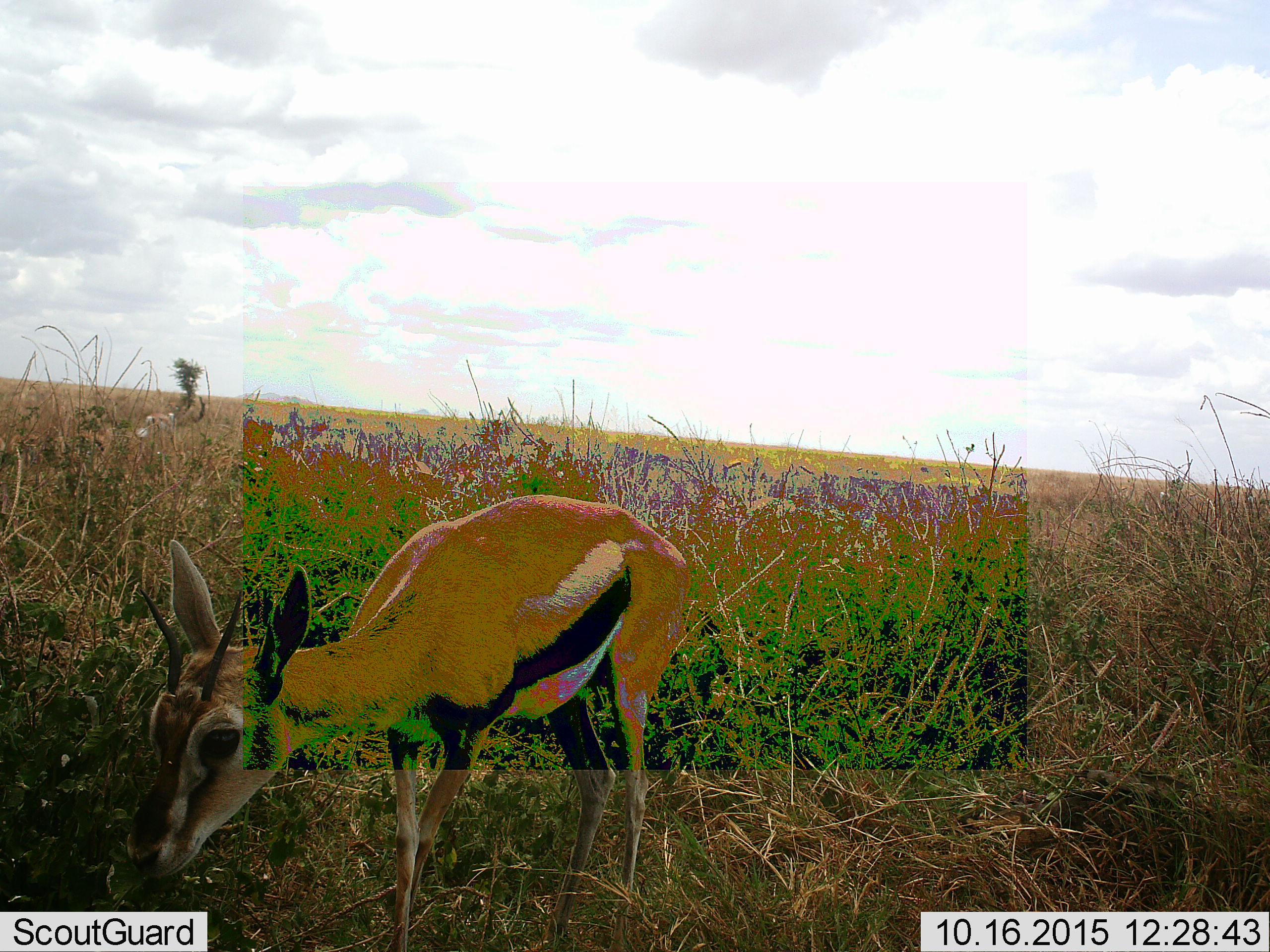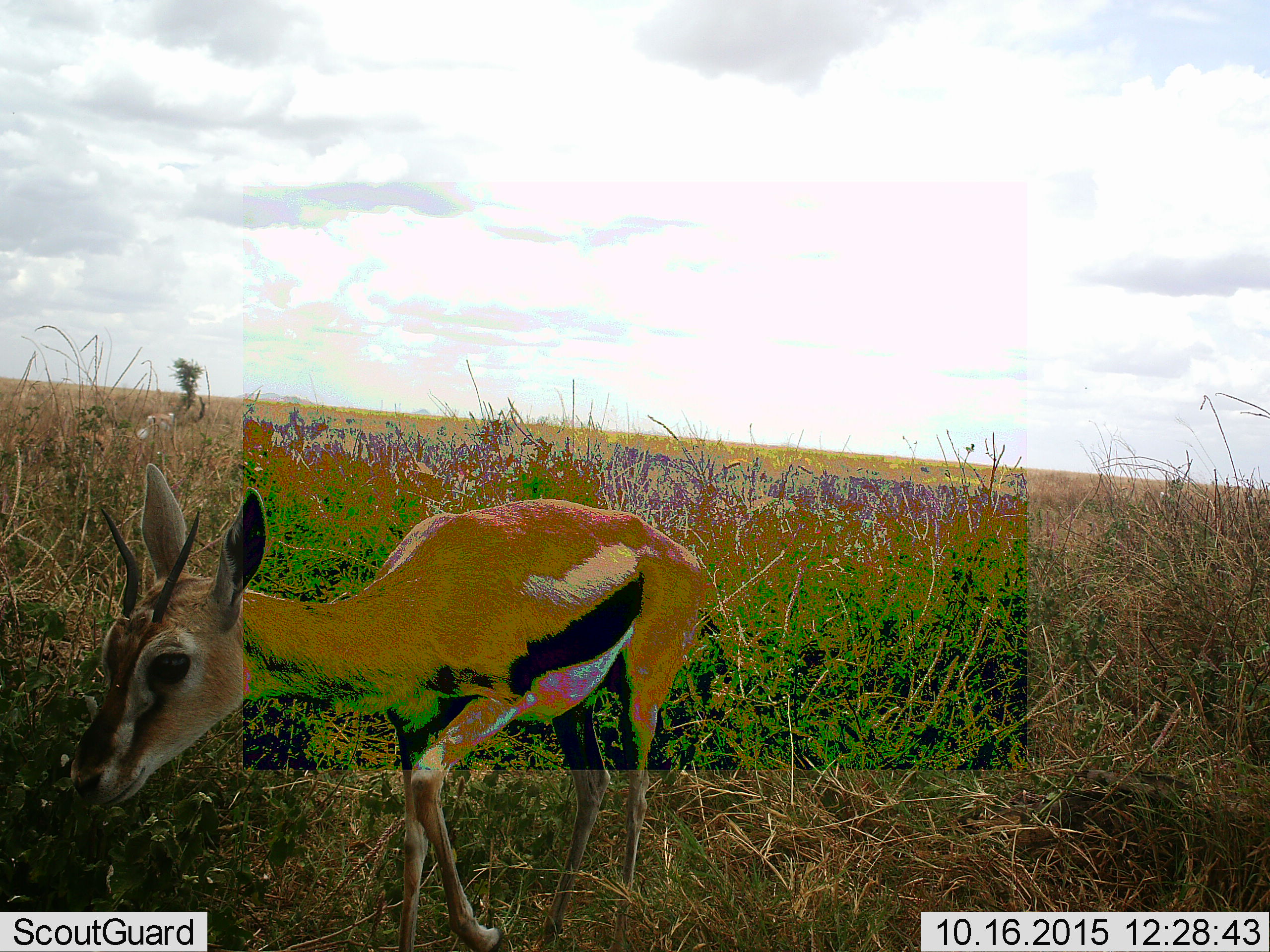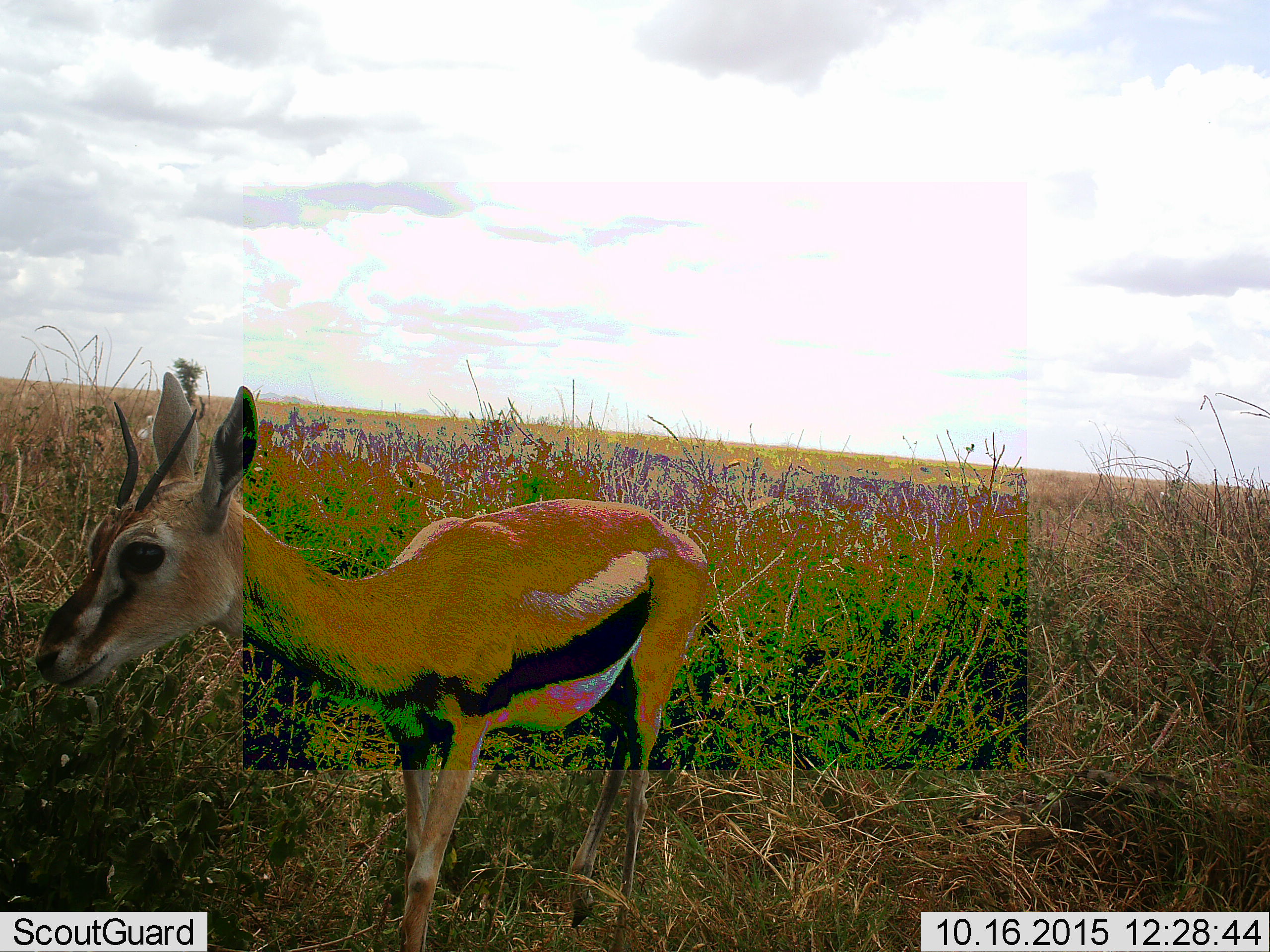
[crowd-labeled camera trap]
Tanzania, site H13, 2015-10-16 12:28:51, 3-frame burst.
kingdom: Animalia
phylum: Chordata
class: Mammalia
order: Artiodactyla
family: Bovidae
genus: Eudorcas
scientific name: Eudorcas thomsonii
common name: thomson's gazelle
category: gazellethomsons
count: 1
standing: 33%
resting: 0%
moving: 22%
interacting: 0%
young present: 11%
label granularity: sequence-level